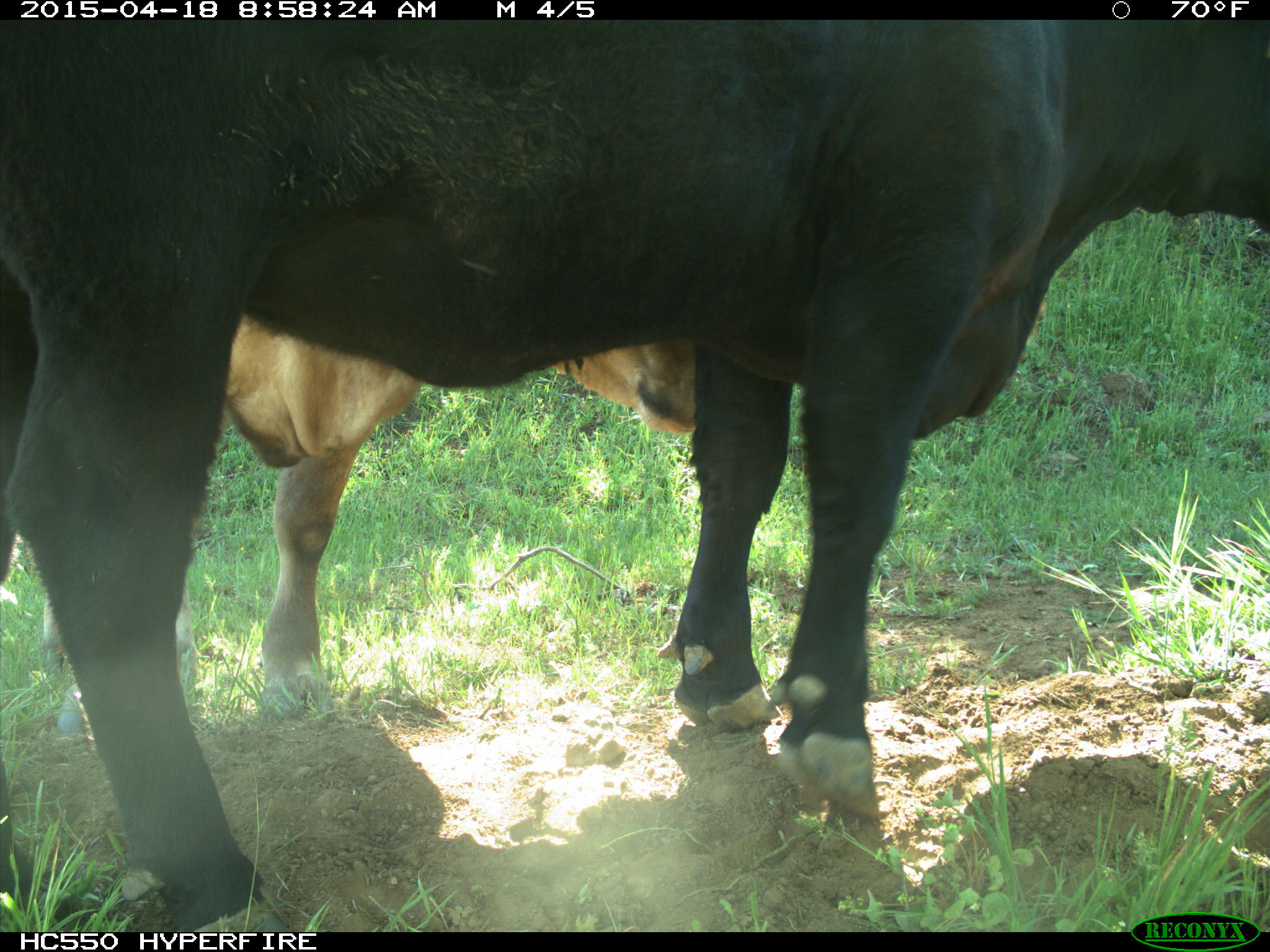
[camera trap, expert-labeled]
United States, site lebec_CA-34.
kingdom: Animalia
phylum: Chordata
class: Mammalia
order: Artiodactyla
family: Bovidae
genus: Bos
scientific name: Bos taurus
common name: domestic cow